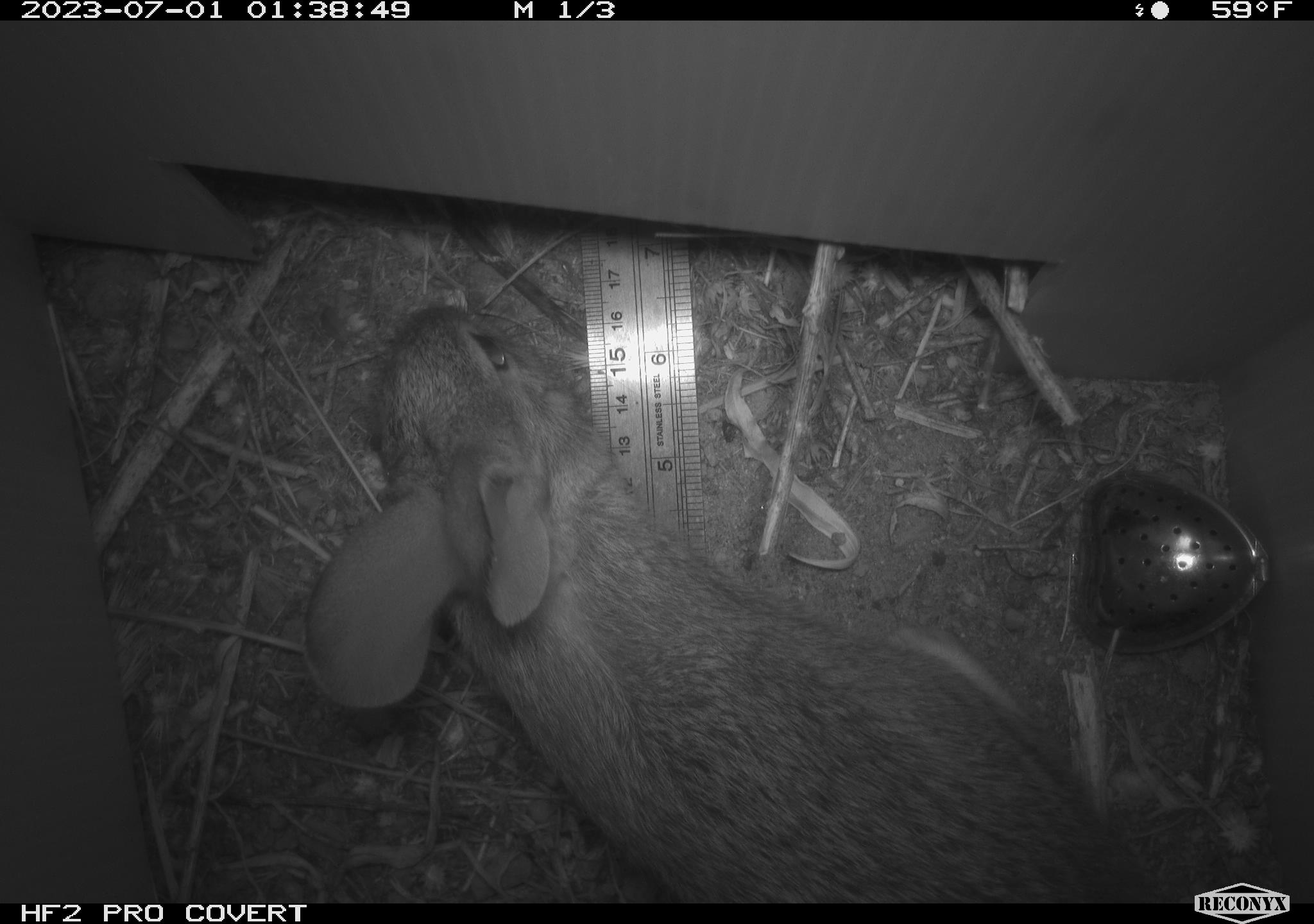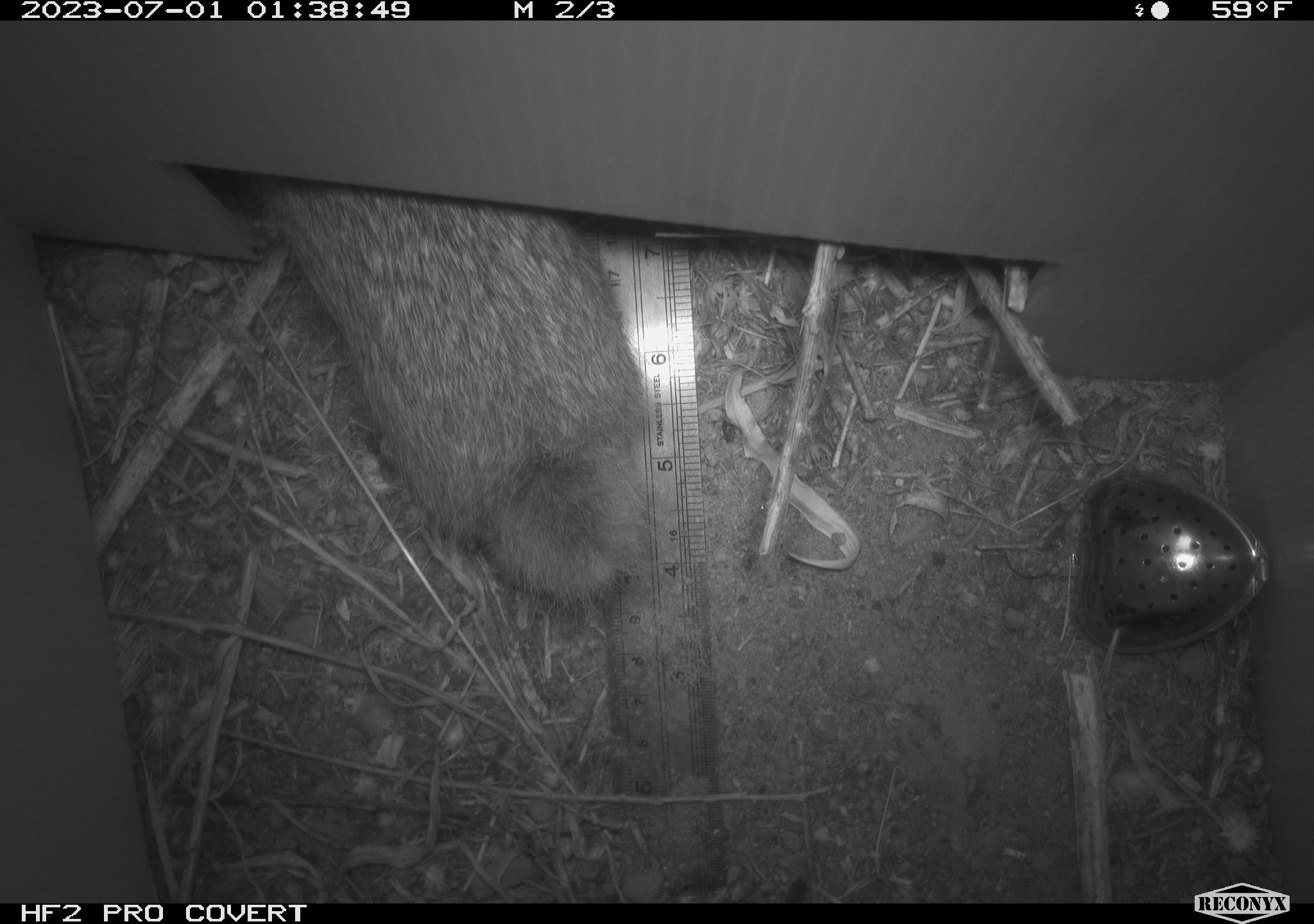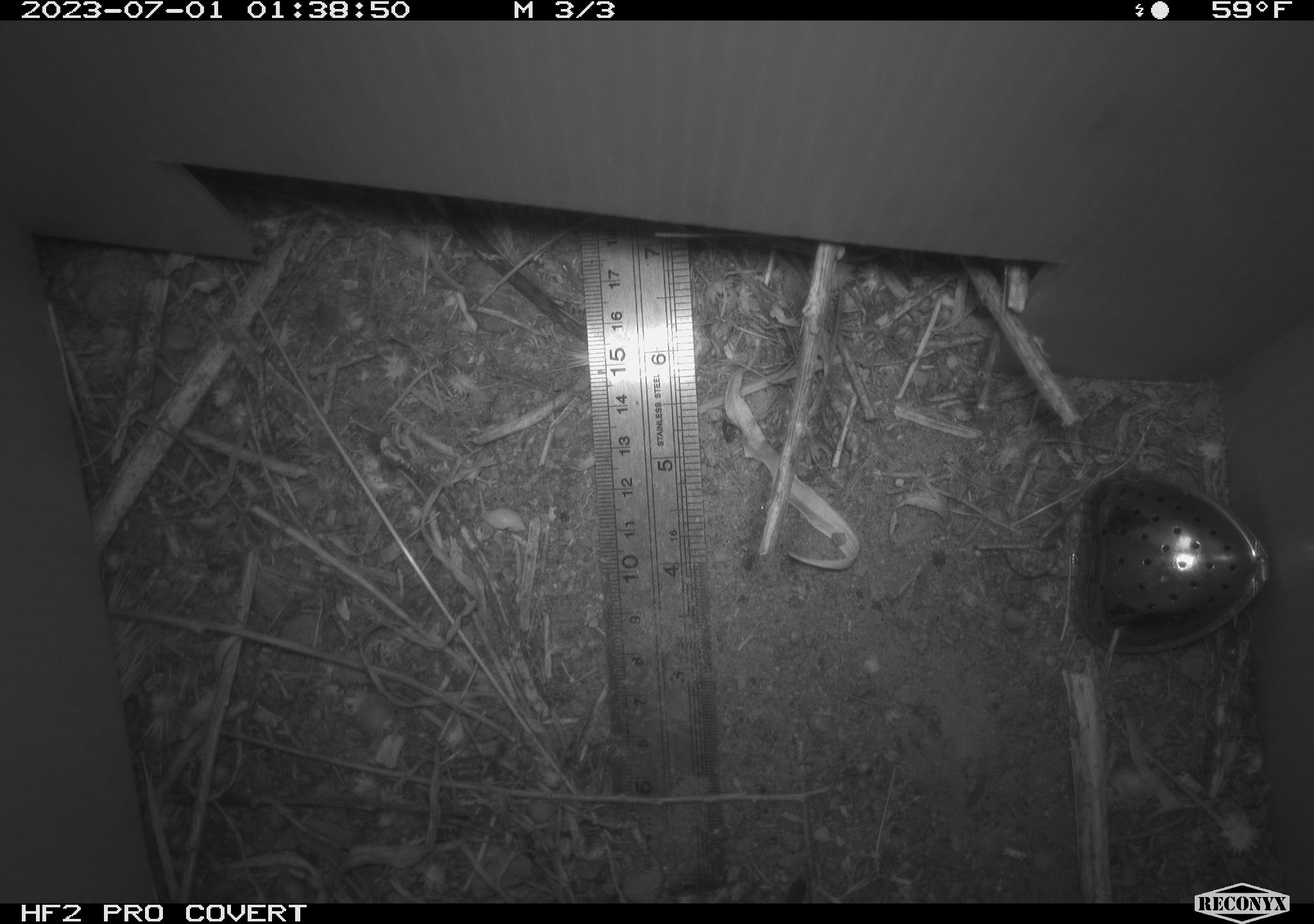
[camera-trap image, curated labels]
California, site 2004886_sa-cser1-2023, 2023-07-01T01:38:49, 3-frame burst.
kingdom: Animalia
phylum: Chordata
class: Mammalia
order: Lagomorpha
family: Leporidae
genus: Sylvilagus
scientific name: Sylvilagus bachmani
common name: brush rabbit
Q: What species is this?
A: Brush rabbit (Sylvilagus bachmani).